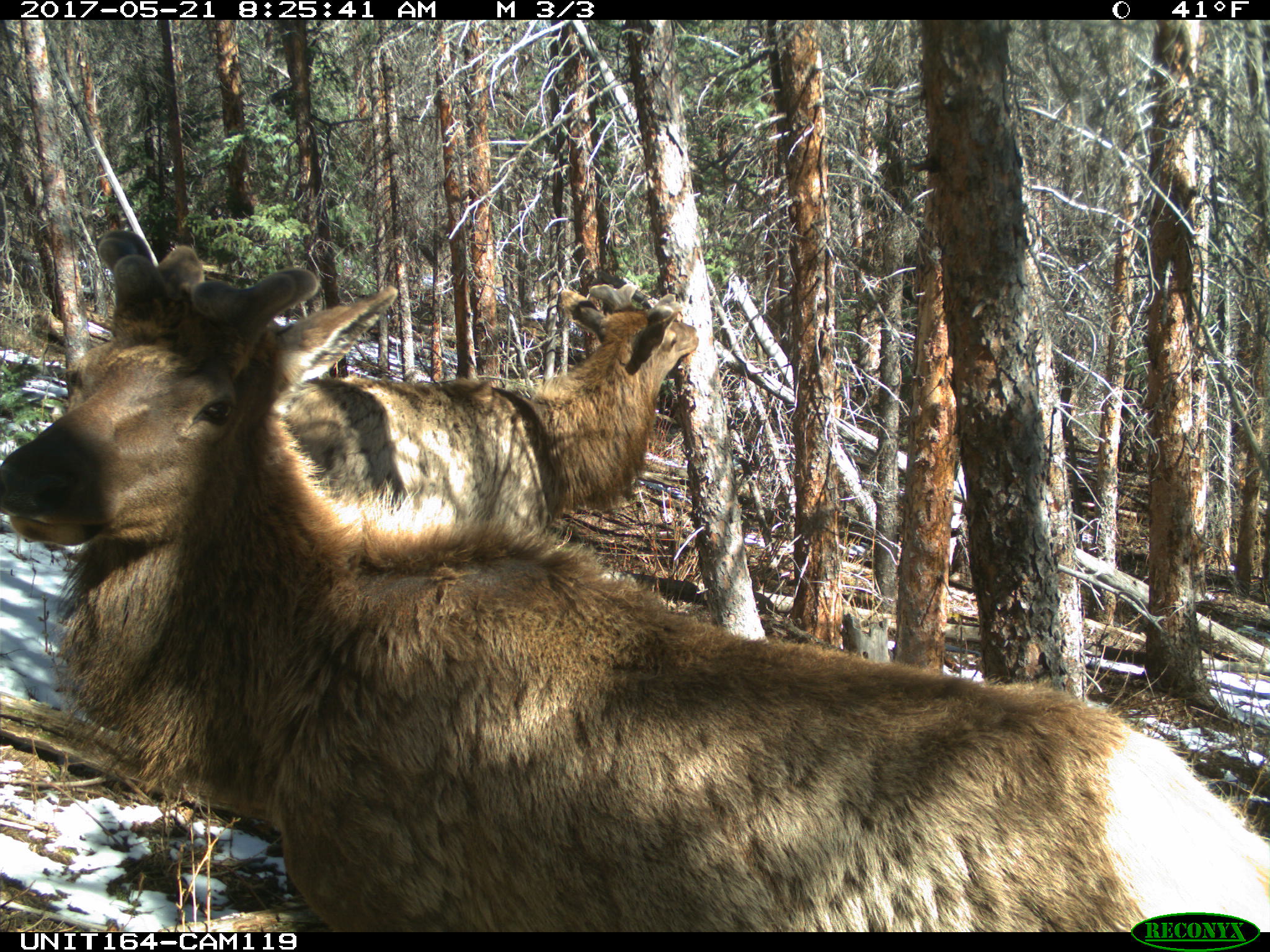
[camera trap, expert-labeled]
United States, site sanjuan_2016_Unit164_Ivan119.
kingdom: Animalia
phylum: Chordata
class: Mammalia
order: Artiodactyla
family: Cervidae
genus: Cervus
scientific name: Cervus elaphus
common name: red deer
Cervus elaphus (red deer).